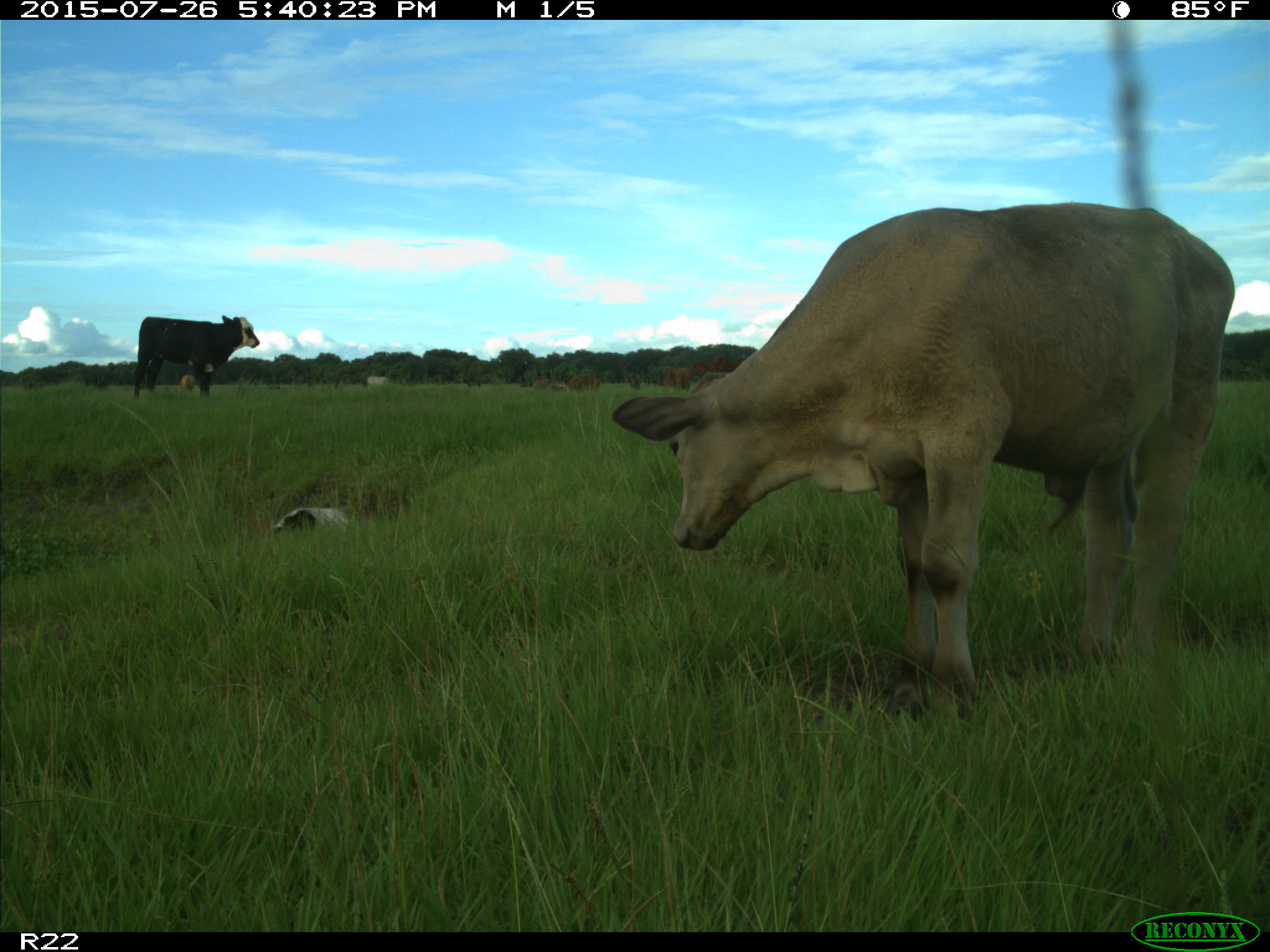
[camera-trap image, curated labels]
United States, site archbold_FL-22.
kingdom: Animalia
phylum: Chordata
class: Mammalia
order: Artiodactyla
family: Bovidae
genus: Bos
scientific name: Bos taurus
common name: domestic cow